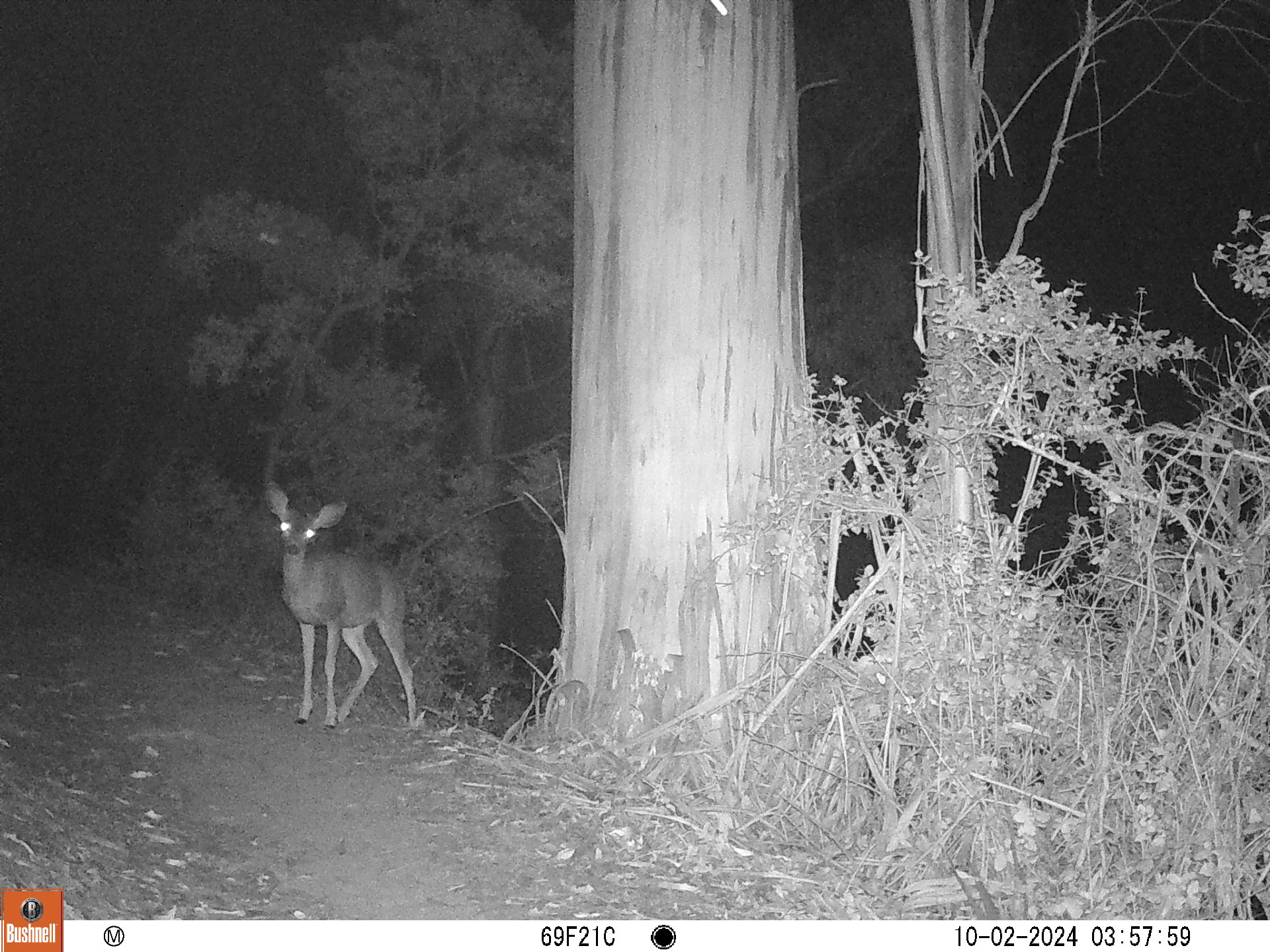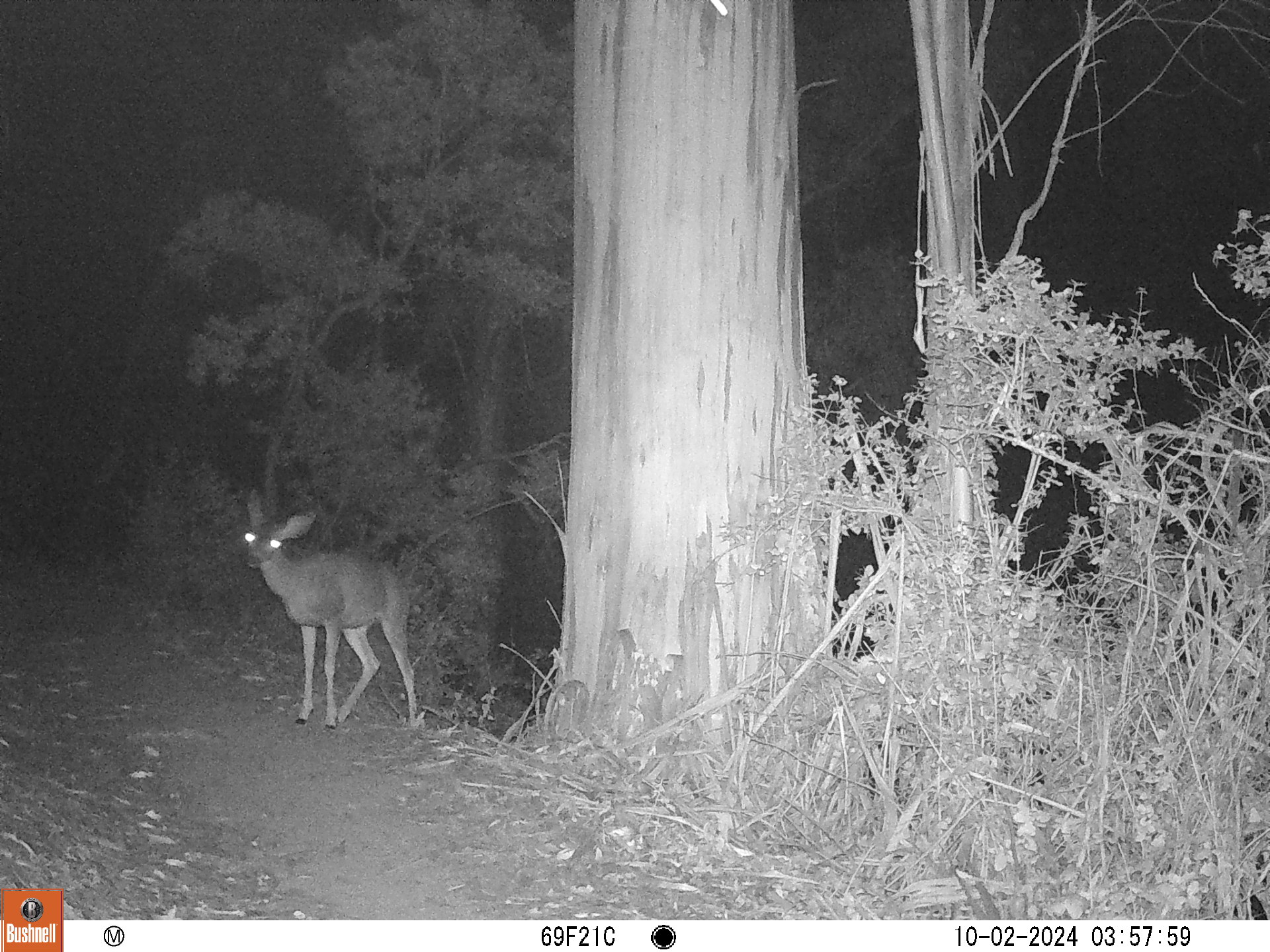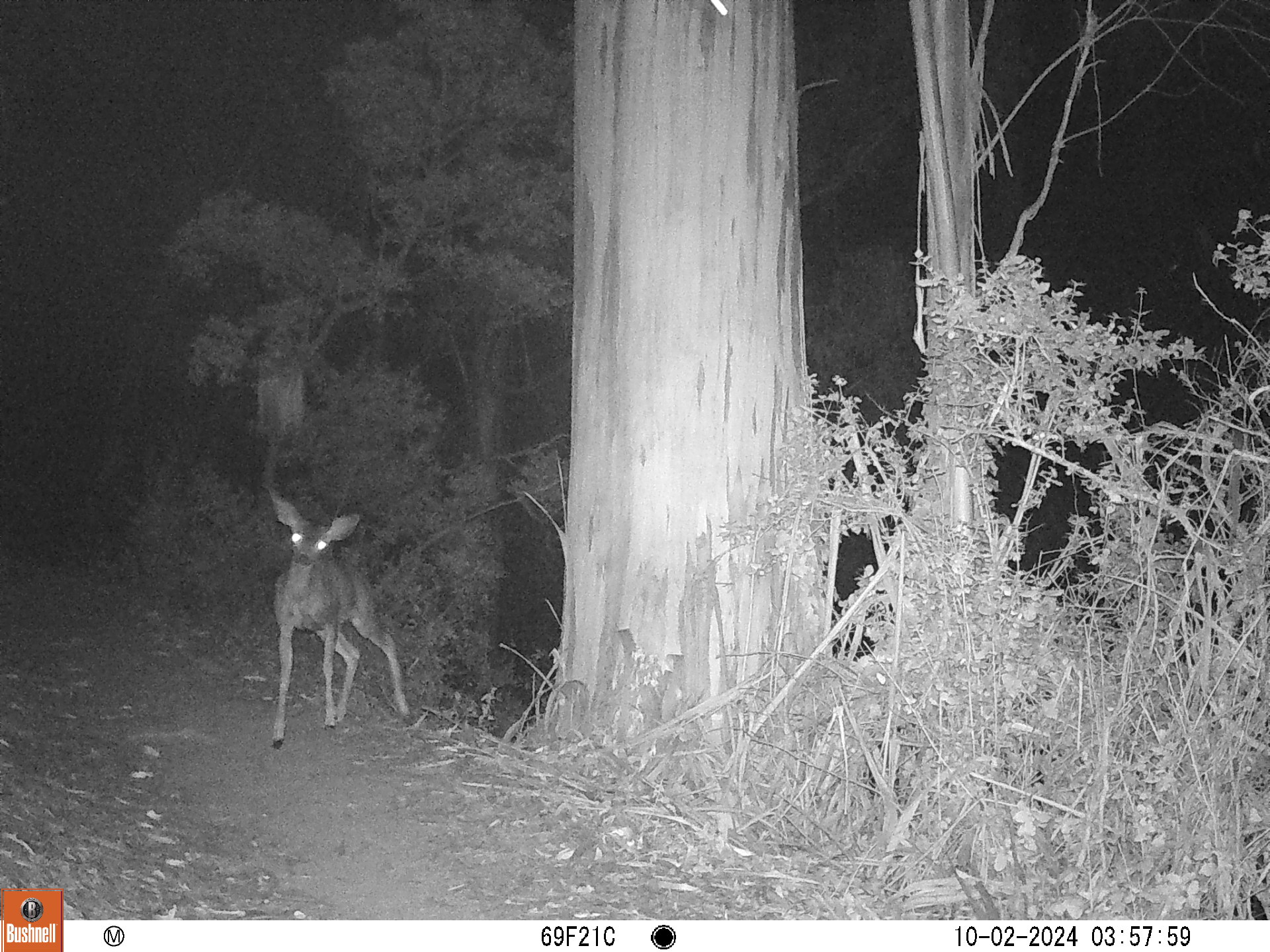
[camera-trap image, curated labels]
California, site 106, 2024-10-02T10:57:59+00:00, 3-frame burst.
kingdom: Animalia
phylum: Chordata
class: Mammalia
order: Artiodactyla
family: Cervidae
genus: Odocoileus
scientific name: Odocoileus hemionus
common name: mule deer